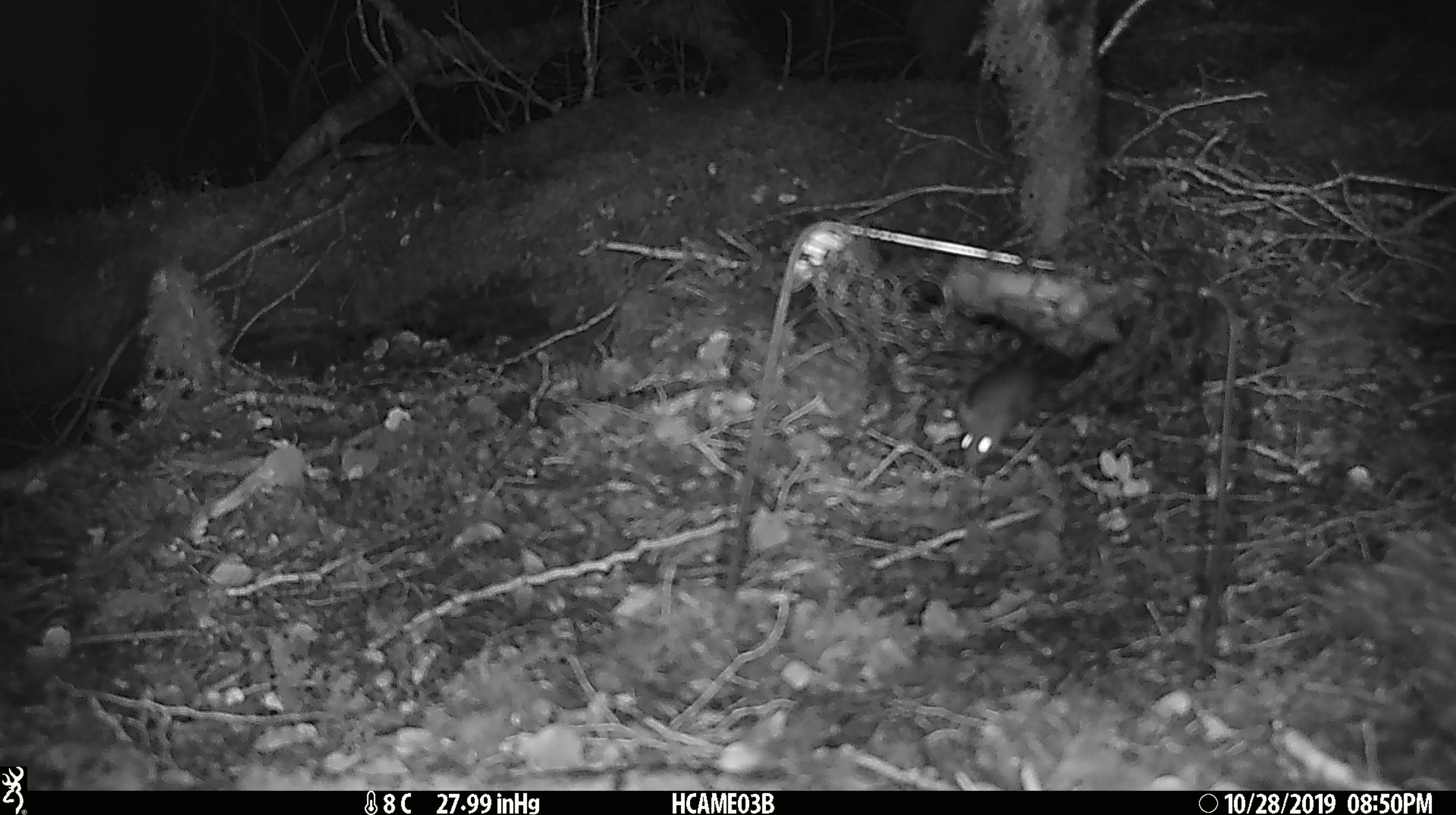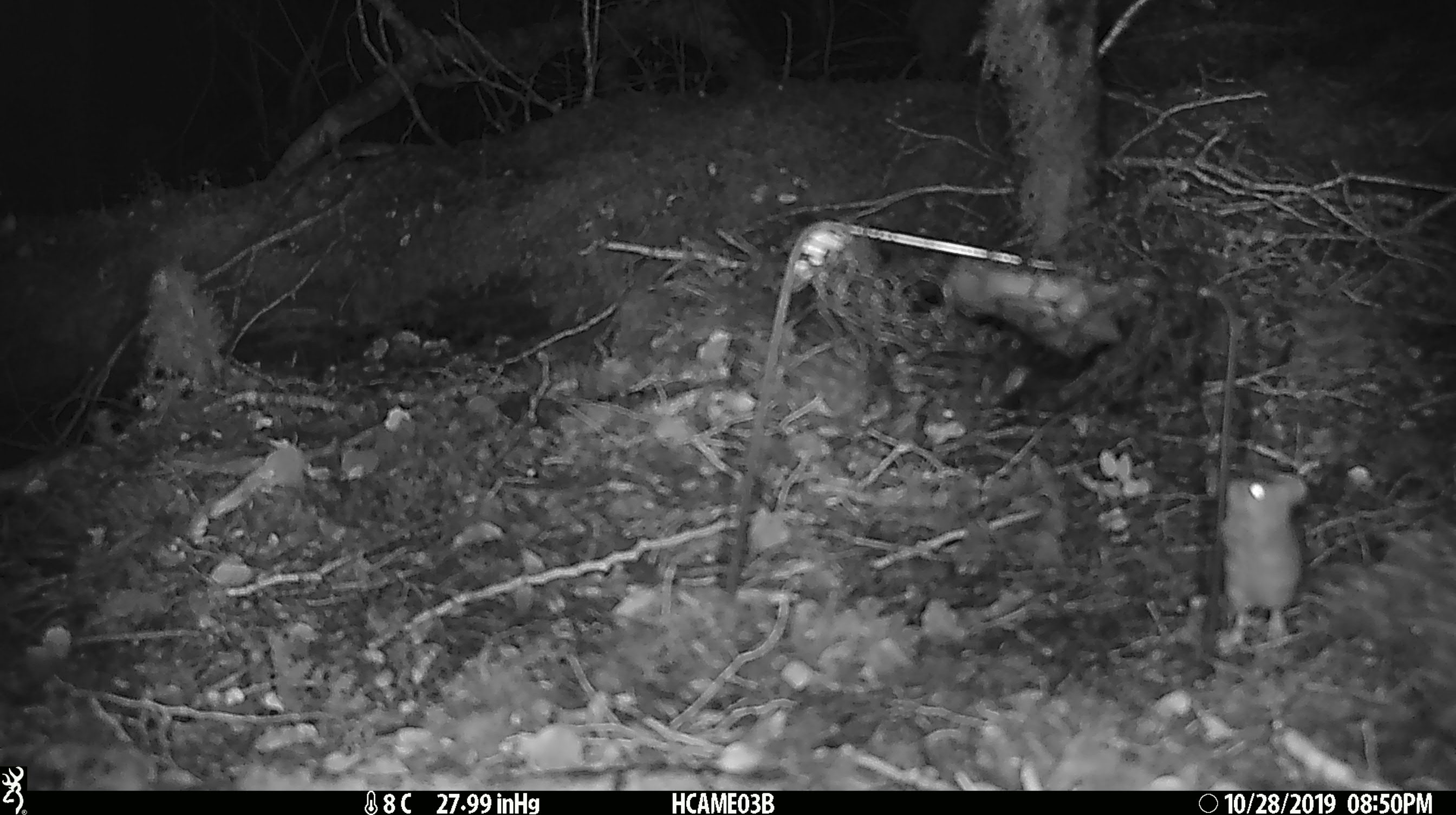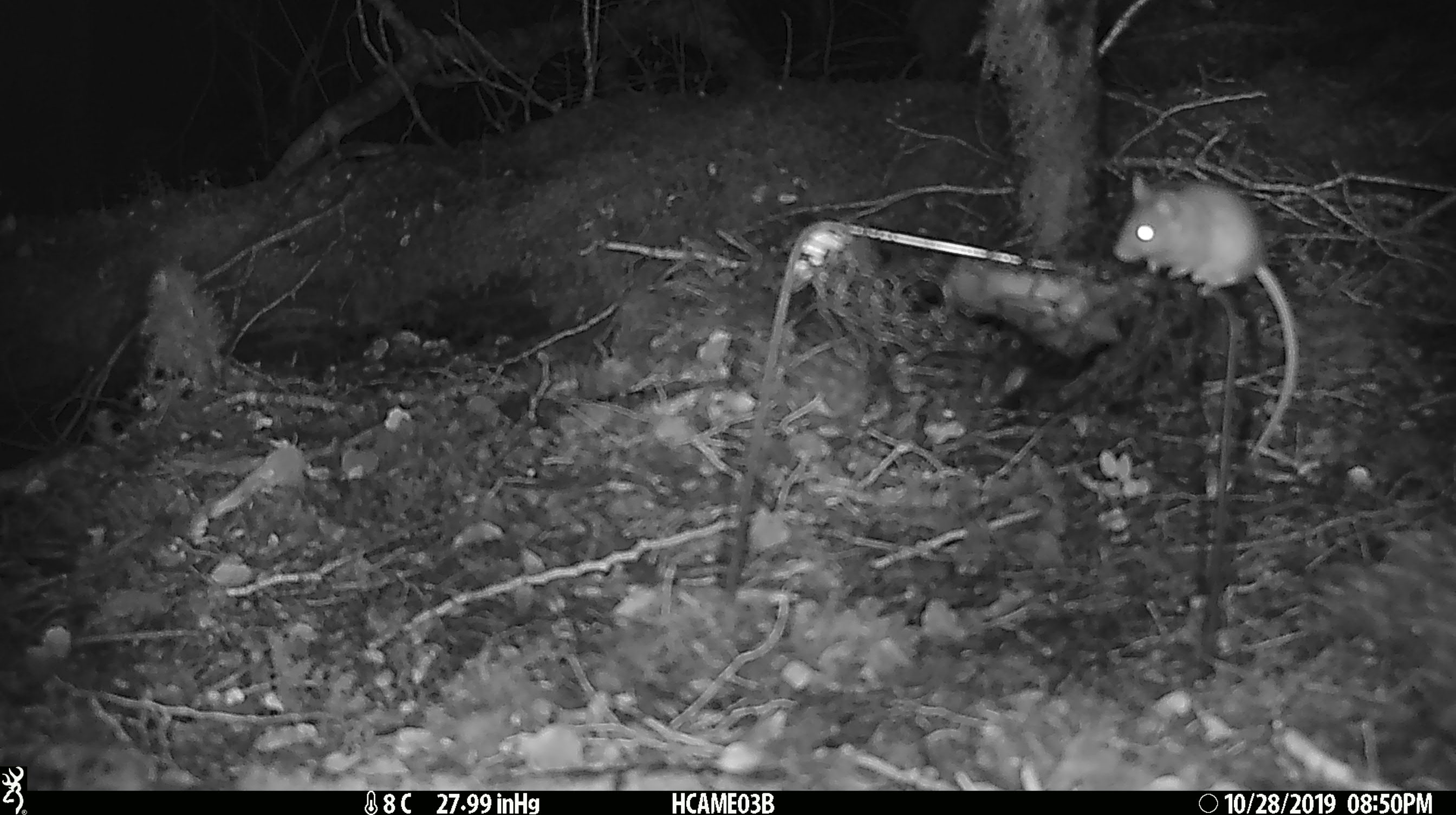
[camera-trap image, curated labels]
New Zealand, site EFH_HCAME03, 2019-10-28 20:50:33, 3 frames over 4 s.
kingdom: Animalia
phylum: Chordata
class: Mammalia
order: Rodentia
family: Muridae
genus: Mus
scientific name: Mus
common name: mouse